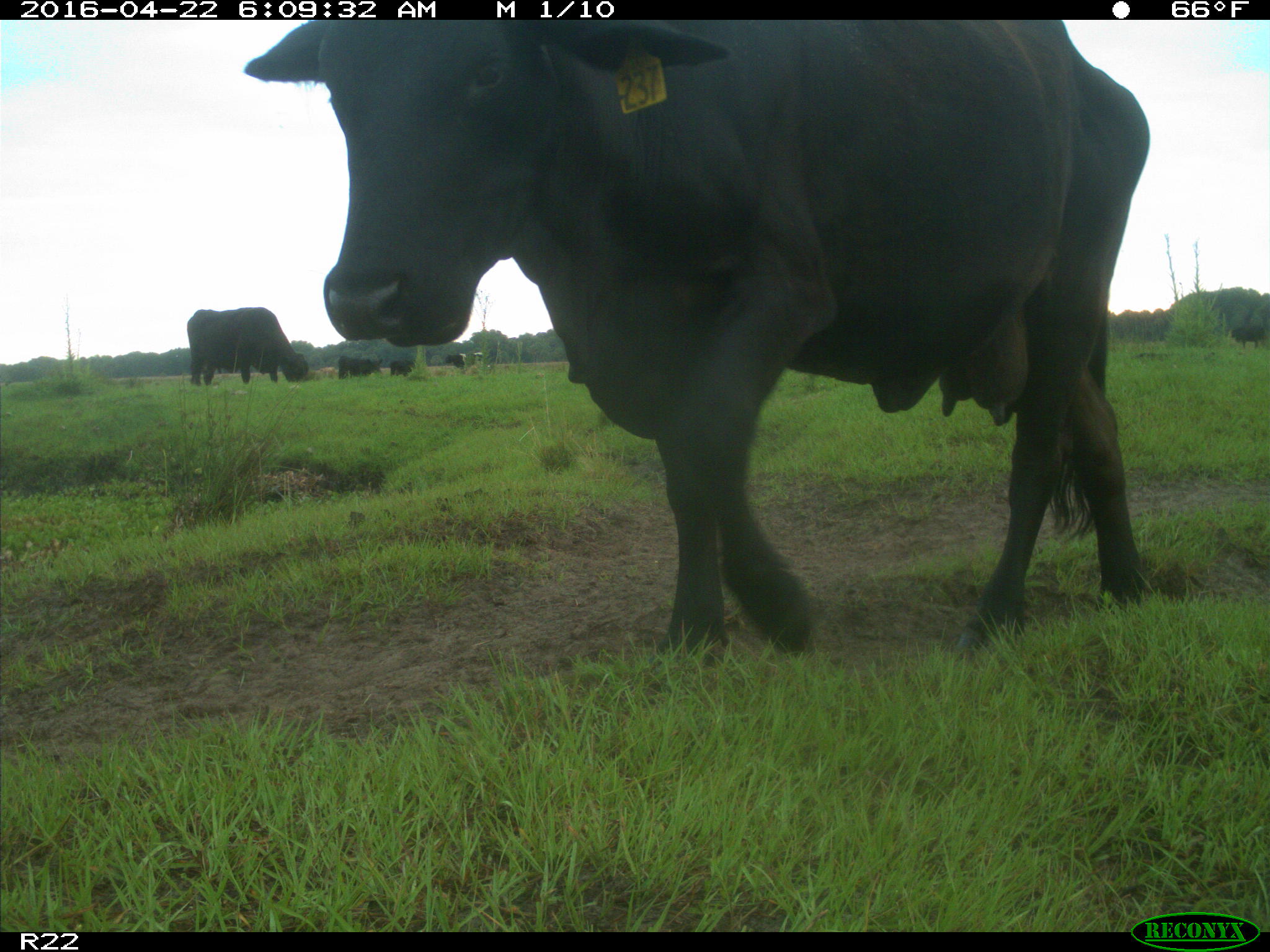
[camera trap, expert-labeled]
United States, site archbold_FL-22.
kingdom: Animalia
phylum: Chordata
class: Mammalia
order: Artiodactyla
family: Bovidae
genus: Bos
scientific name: Bos taurus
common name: domestic cow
Bos taurus (domestic cow).